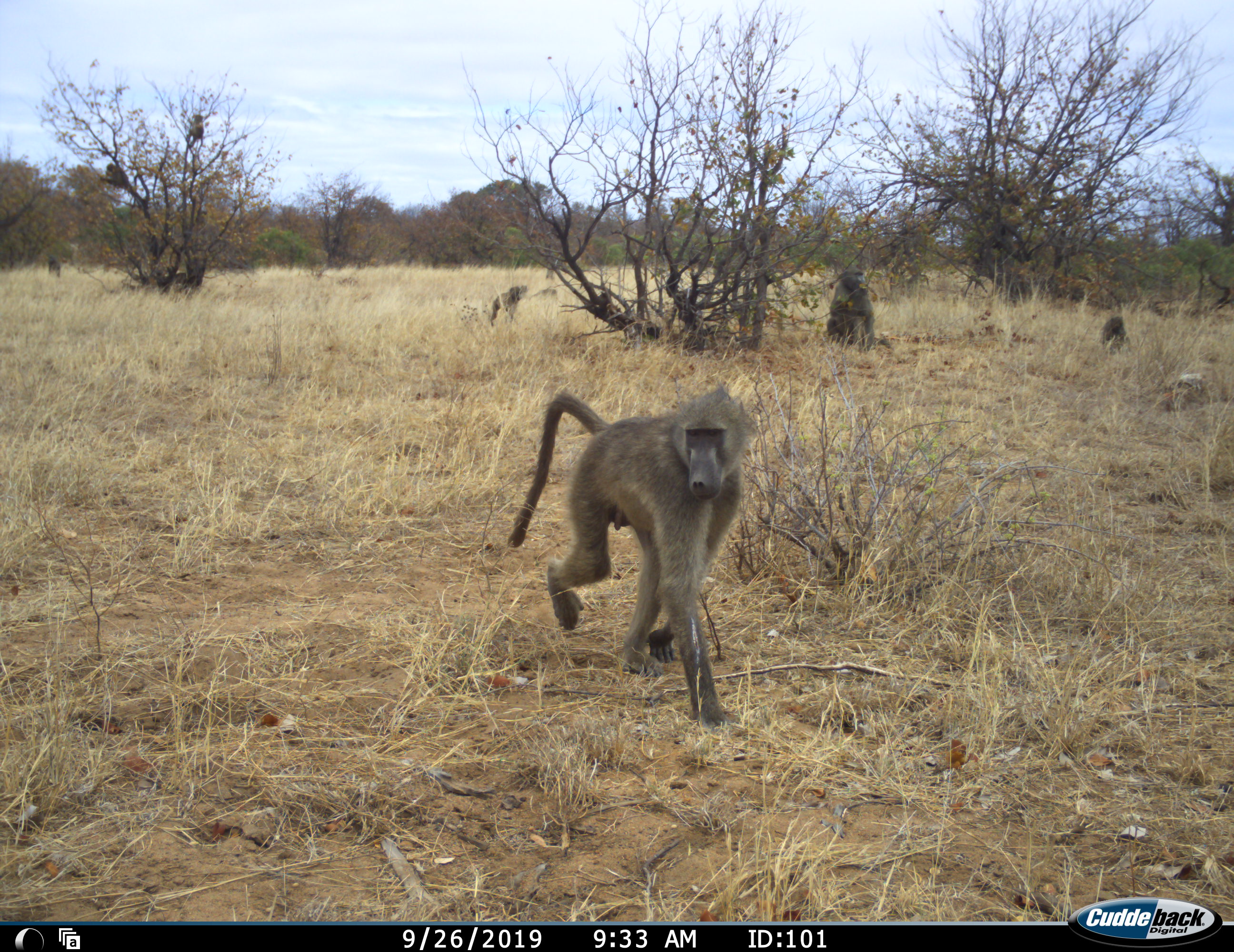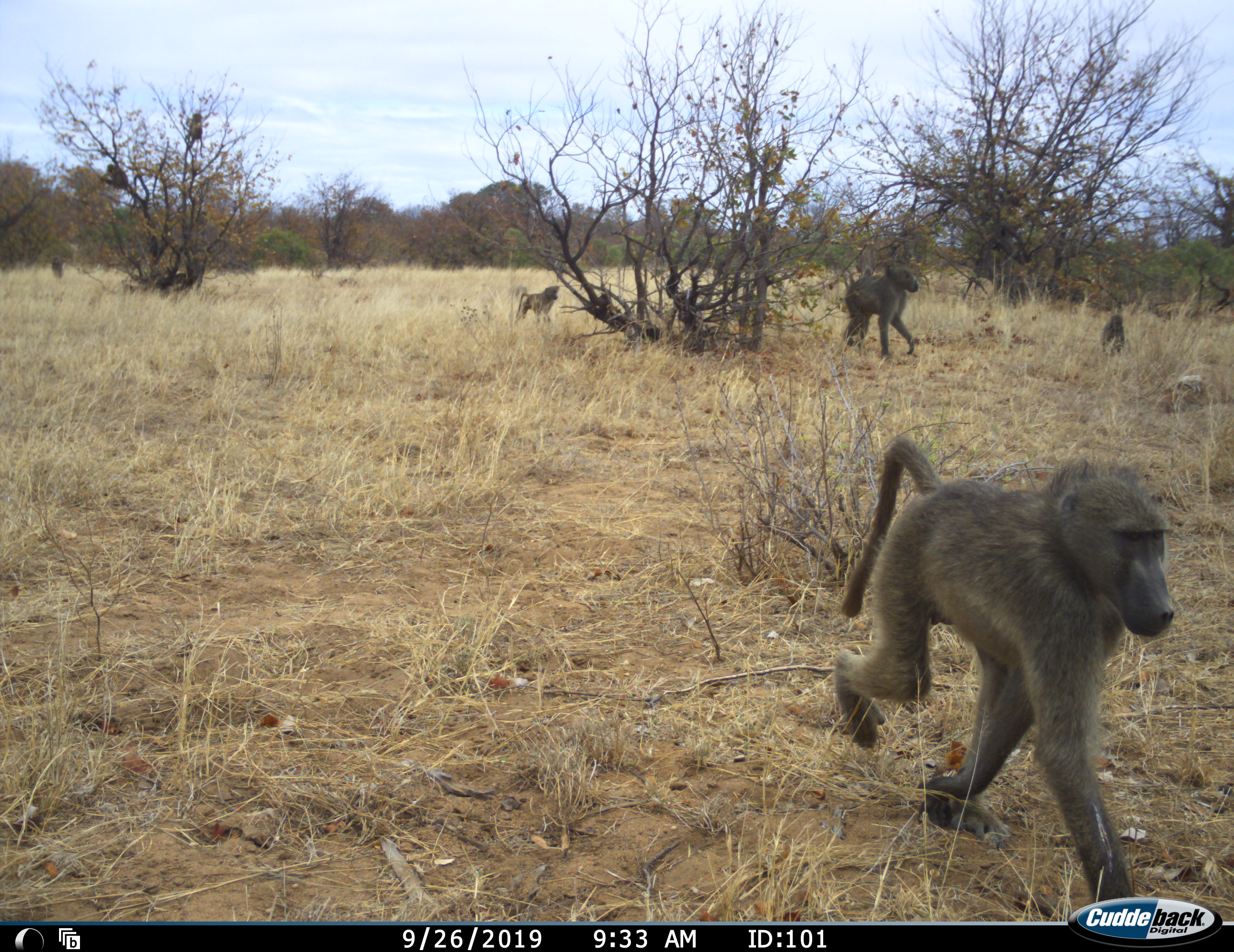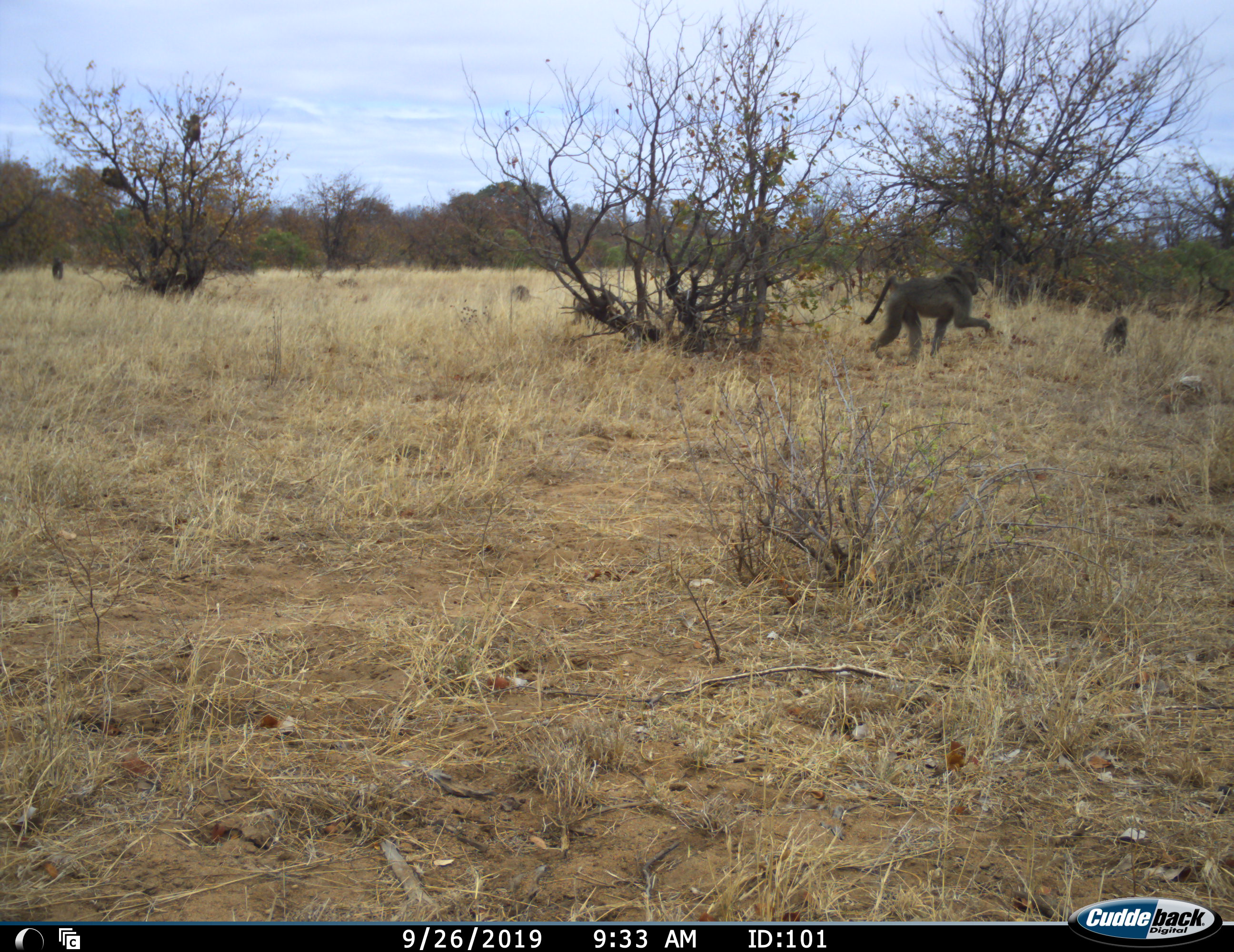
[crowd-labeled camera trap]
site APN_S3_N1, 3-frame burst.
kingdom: Animalia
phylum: Chordata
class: Mammalia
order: Primates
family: Cercopithecidae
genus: Papio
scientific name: Papio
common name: baboon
Baboon (Papio), count 4. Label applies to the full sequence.